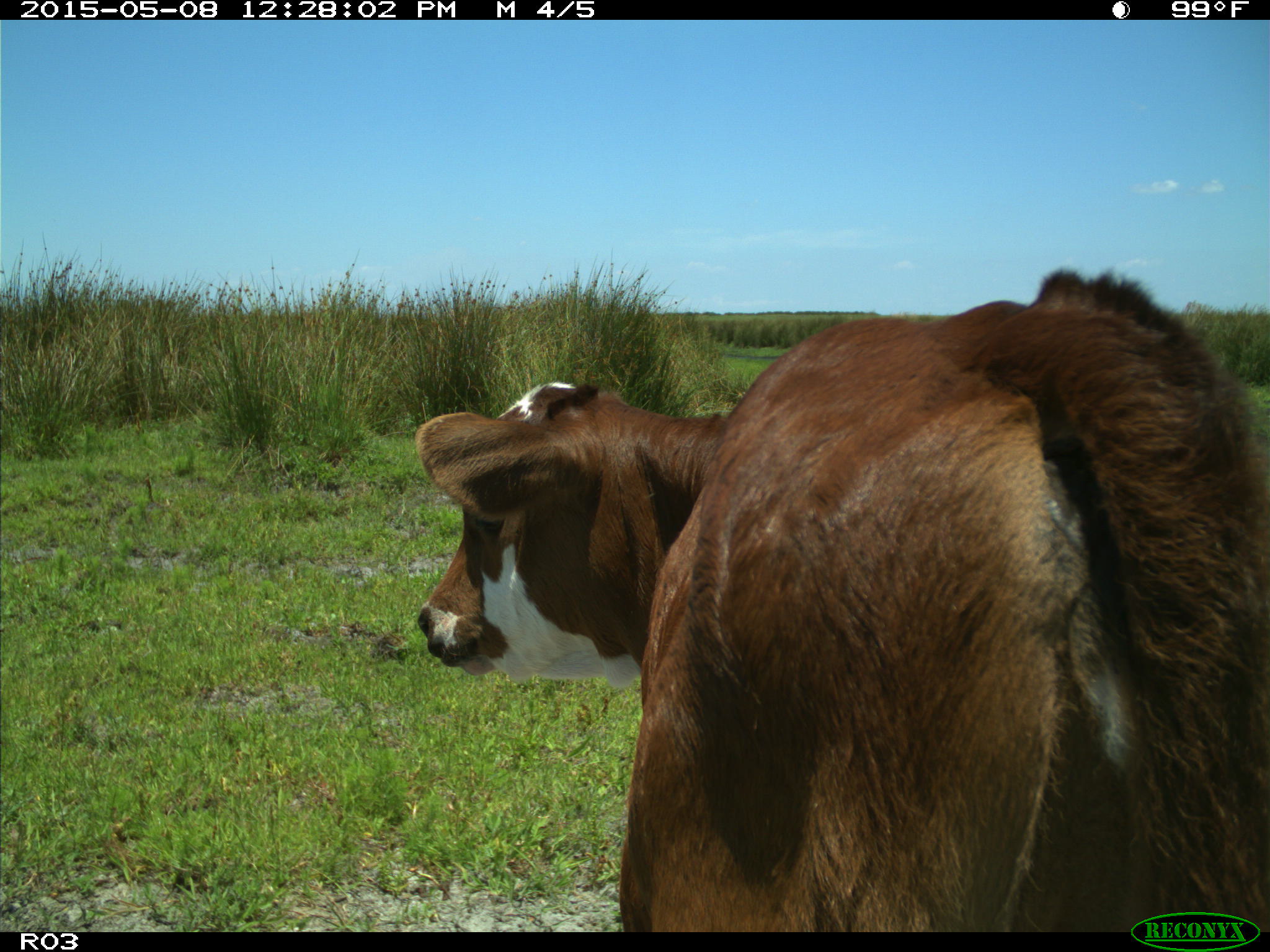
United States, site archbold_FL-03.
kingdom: Animalia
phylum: Chordata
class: Mammalia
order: Artiodactyla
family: Bovidae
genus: Bos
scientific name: Bos taurus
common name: domestic cow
Bos taurus (domestic cow).